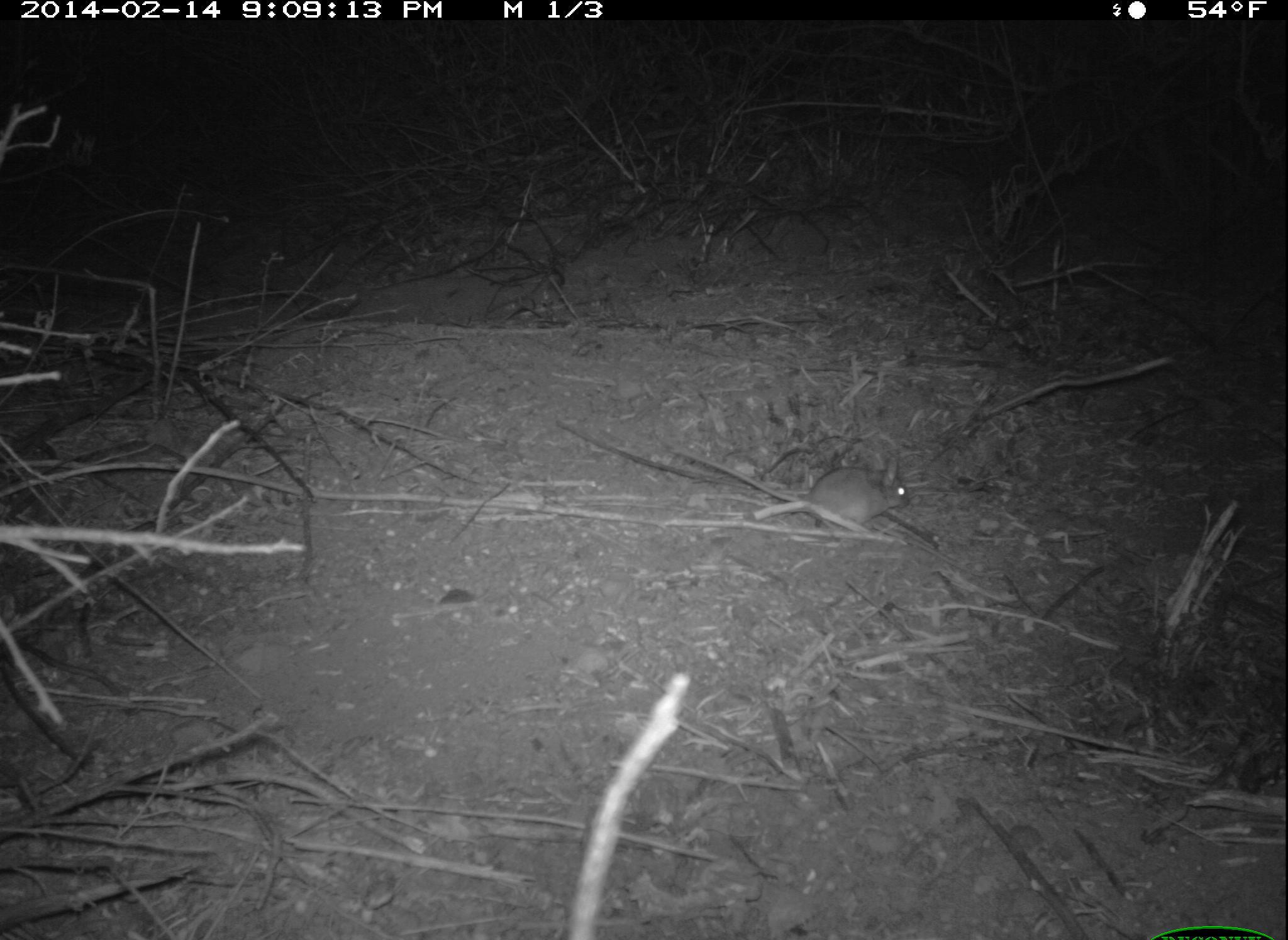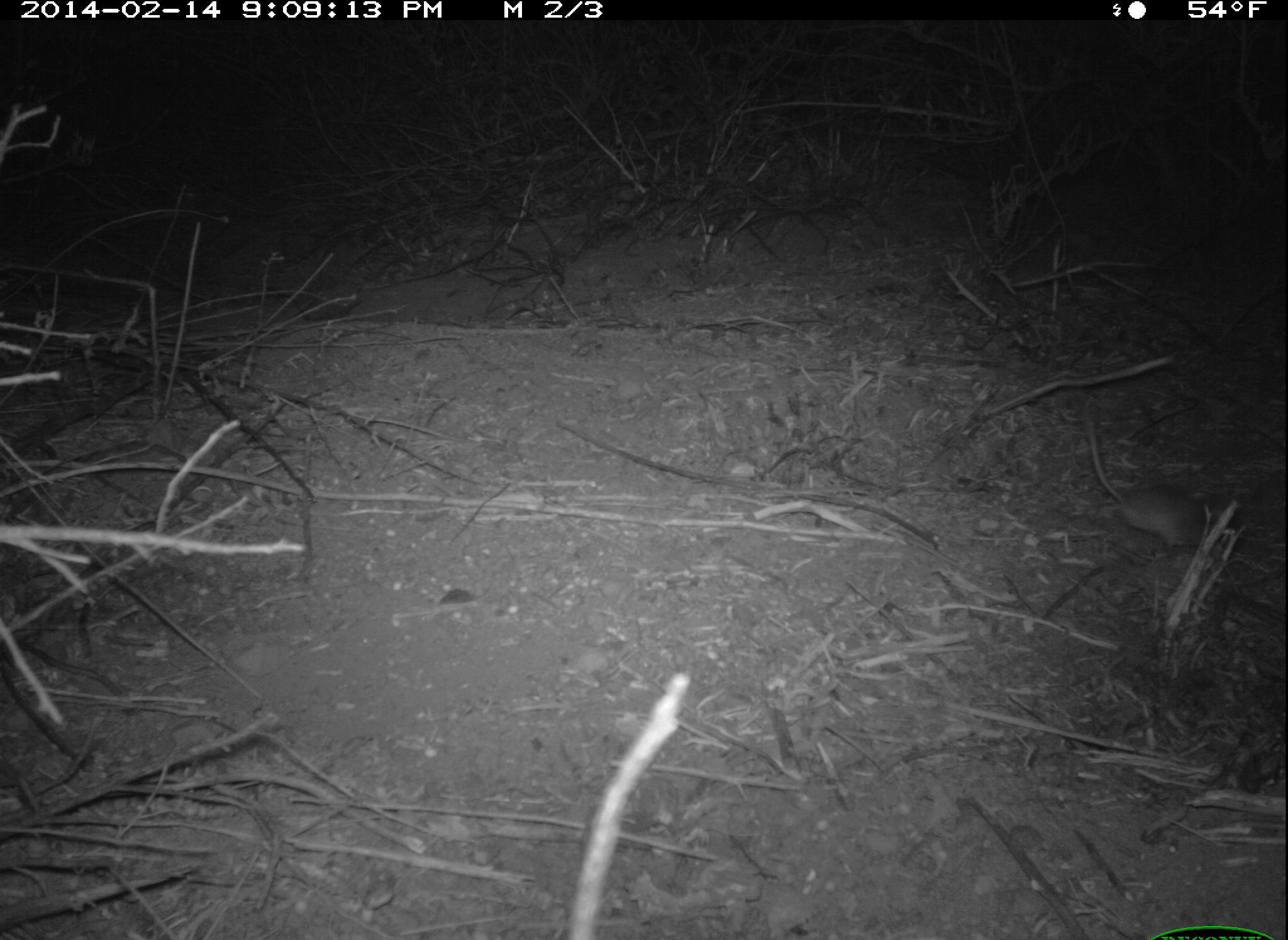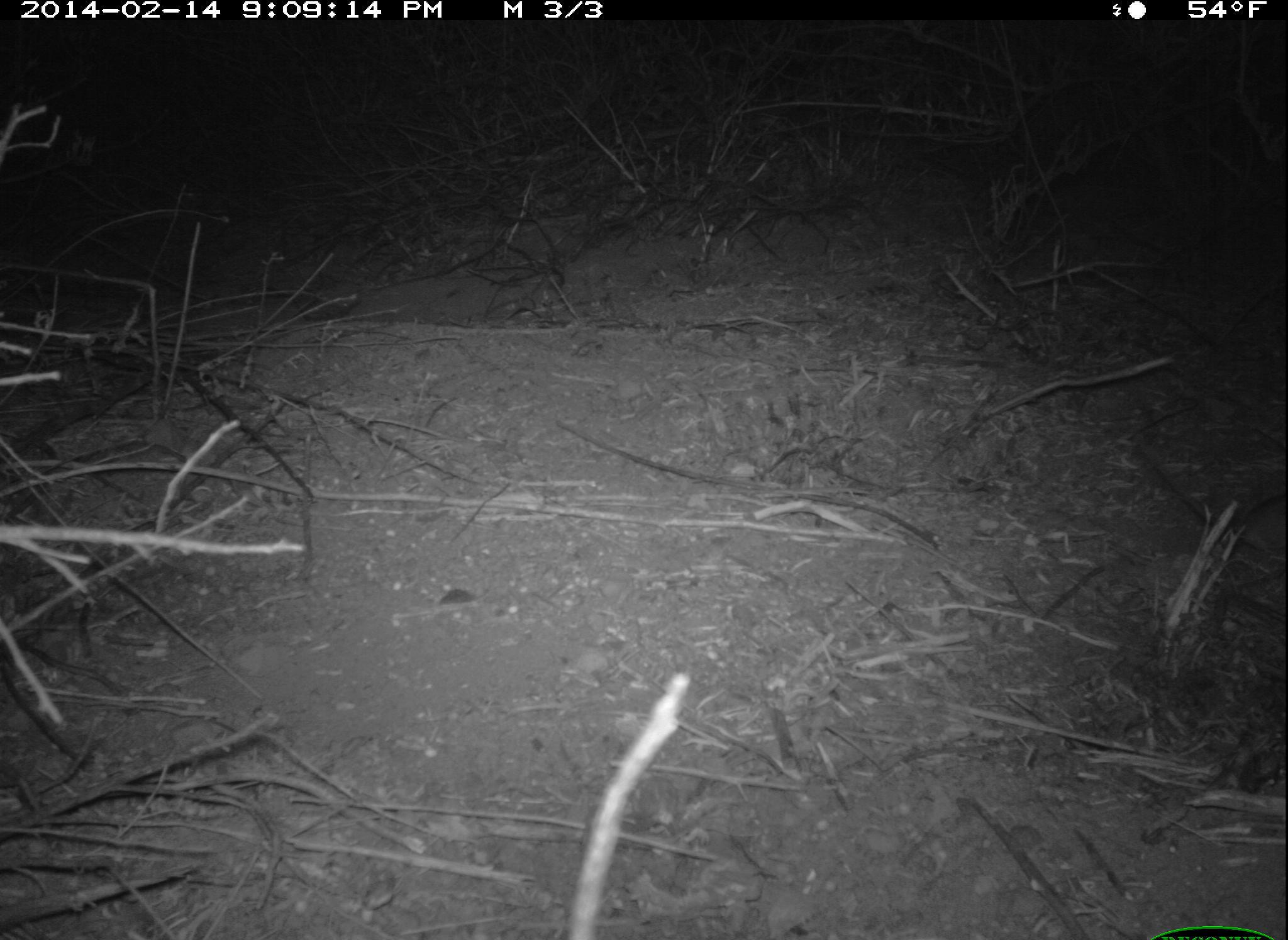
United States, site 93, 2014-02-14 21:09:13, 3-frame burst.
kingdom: Animalia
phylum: Chordata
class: Mammalia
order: Rodentia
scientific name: Rodentia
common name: rodent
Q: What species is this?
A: Rodent (Rodentia).